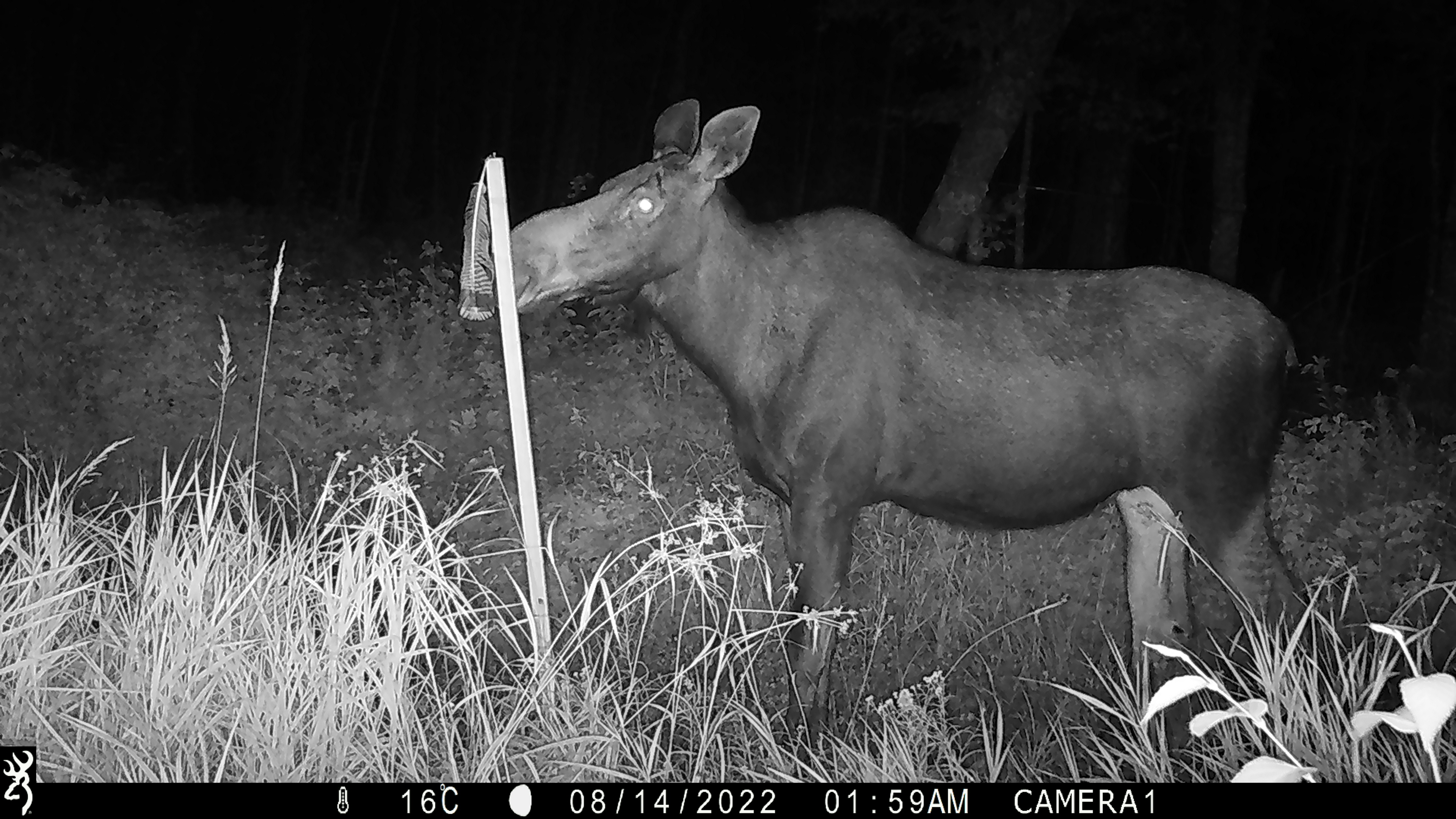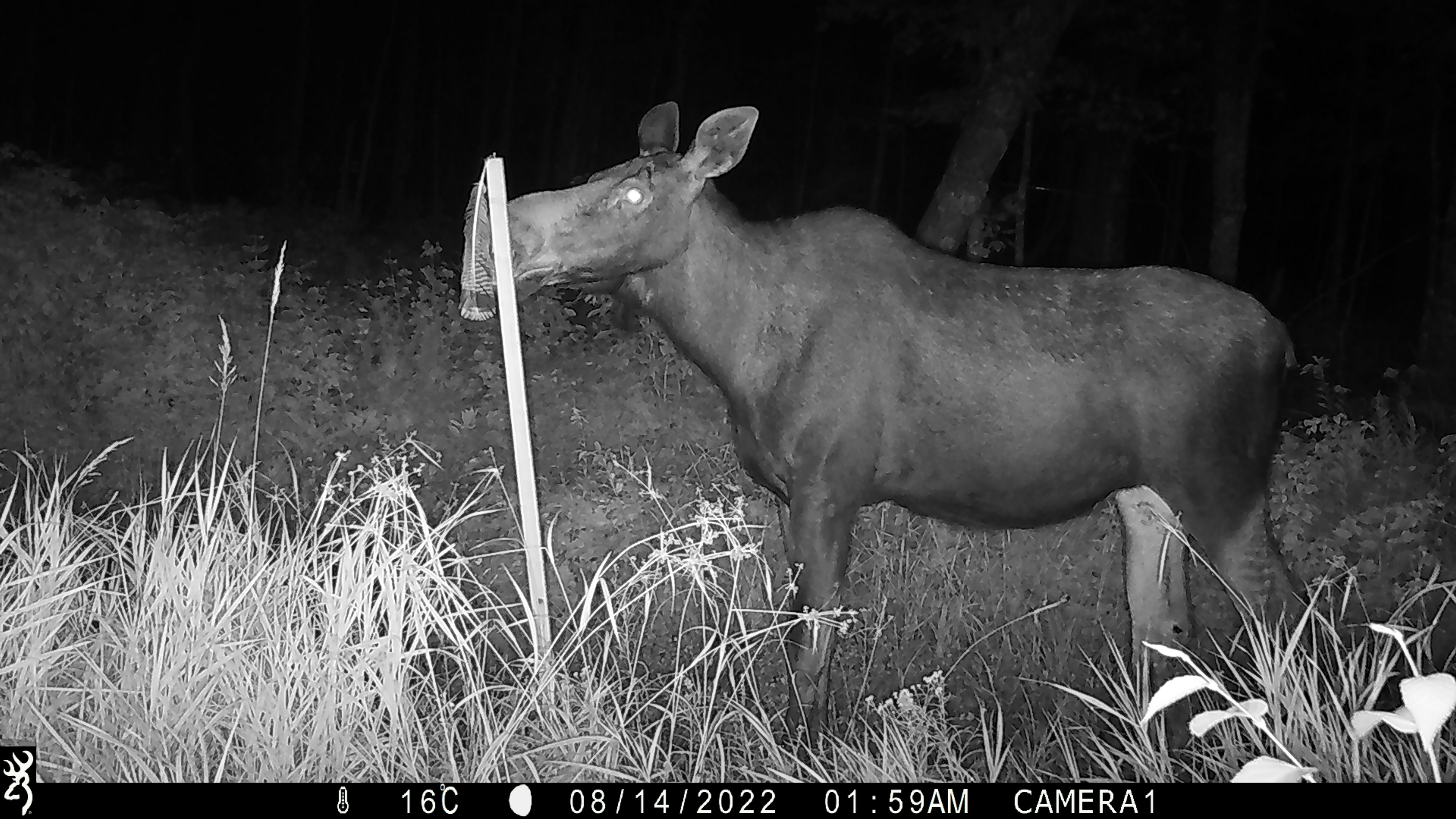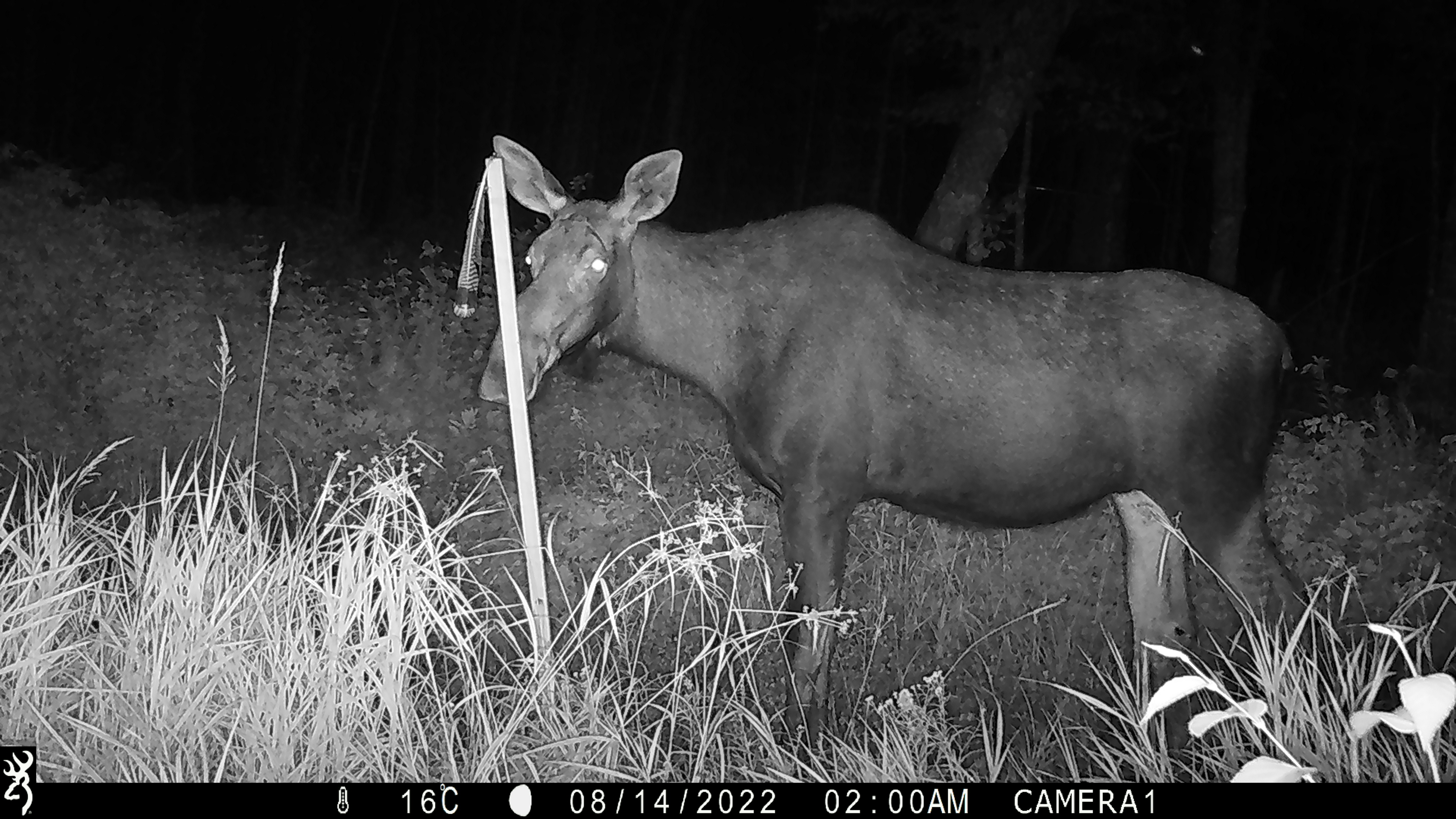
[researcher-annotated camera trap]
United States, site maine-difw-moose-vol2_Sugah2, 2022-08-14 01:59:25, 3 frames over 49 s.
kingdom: Animalia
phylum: Chordata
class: Mammalia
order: Artiodactyla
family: Cervidae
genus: Alces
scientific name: Alces alces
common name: moose